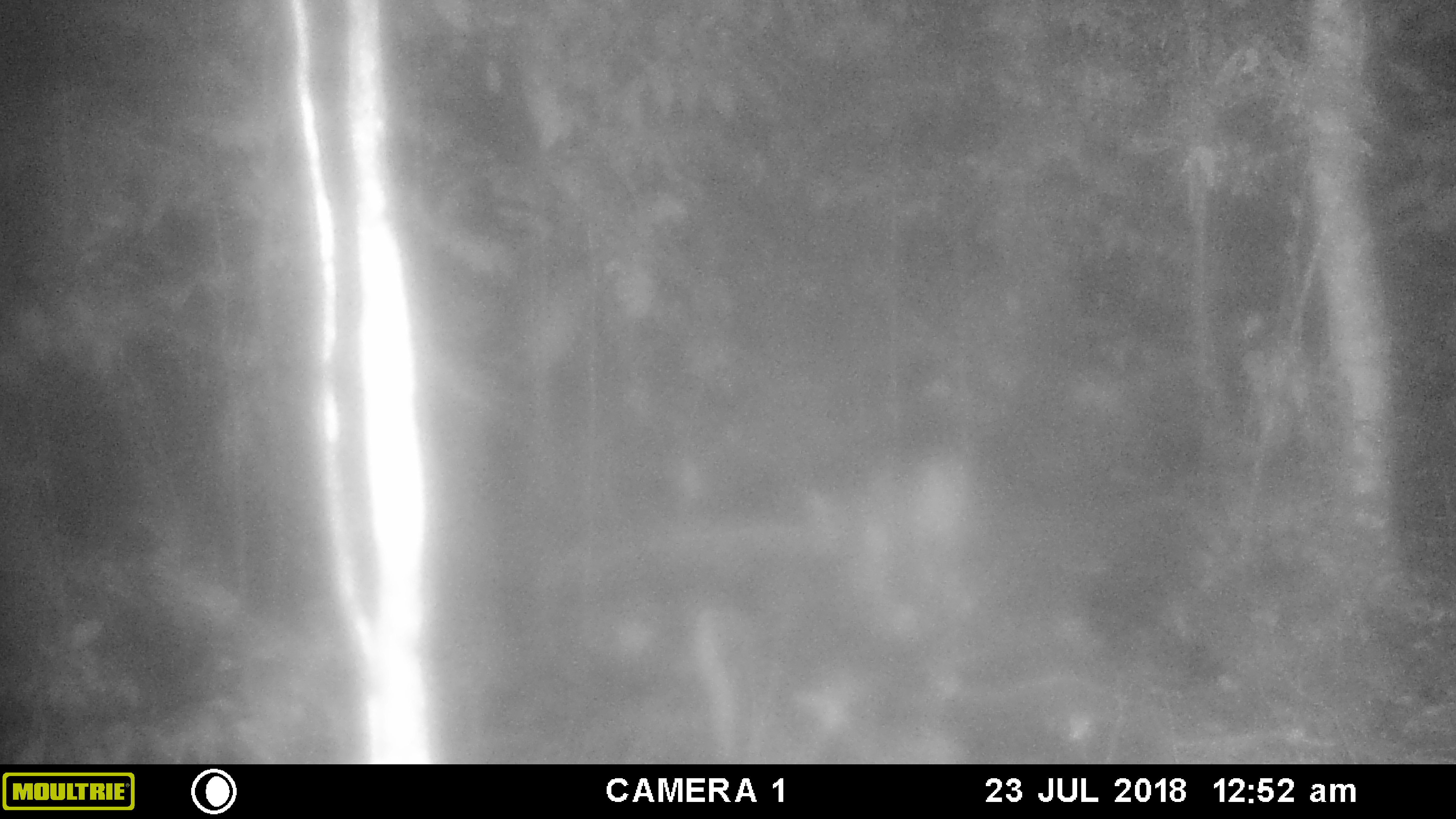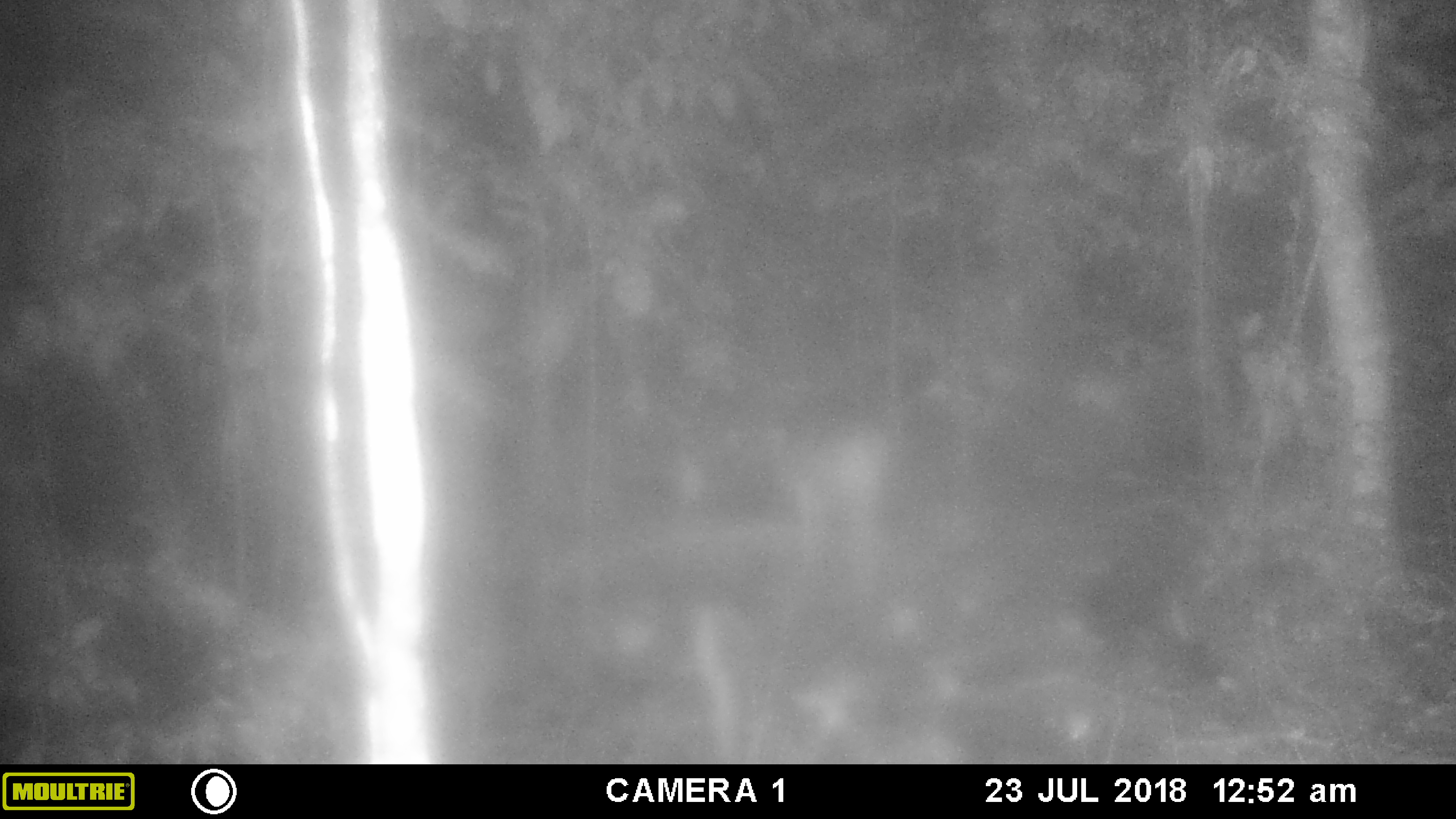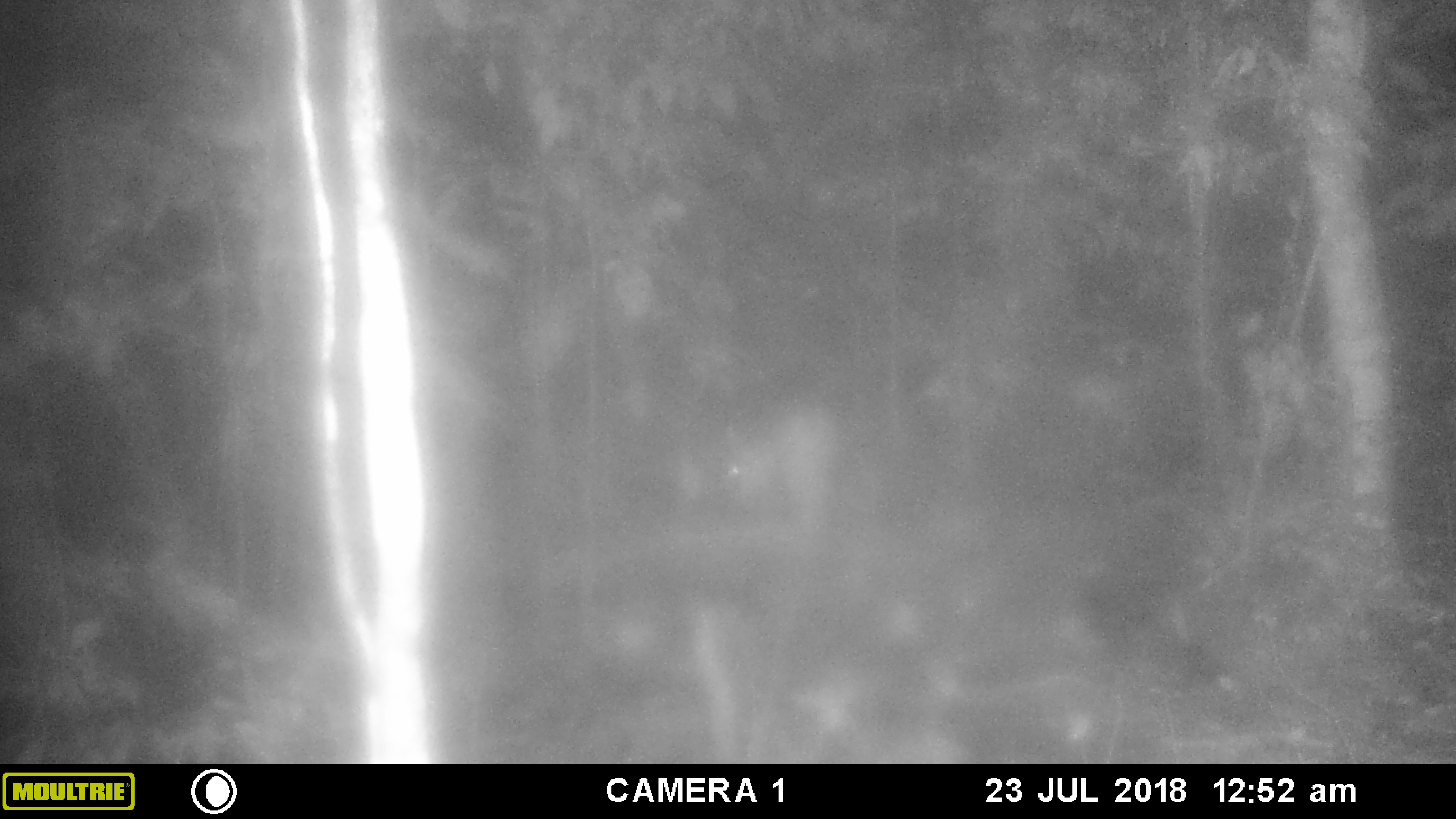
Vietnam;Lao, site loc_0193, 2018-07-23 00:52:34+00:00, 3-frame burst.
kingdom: Animalia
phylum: Chordata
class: Mammalia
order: Artiodactyla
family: Cervidae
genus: Muntiacus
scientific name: Muntiacus vuquangensis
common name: large-antlered muntjac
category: large antlered muntjac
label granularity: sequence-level